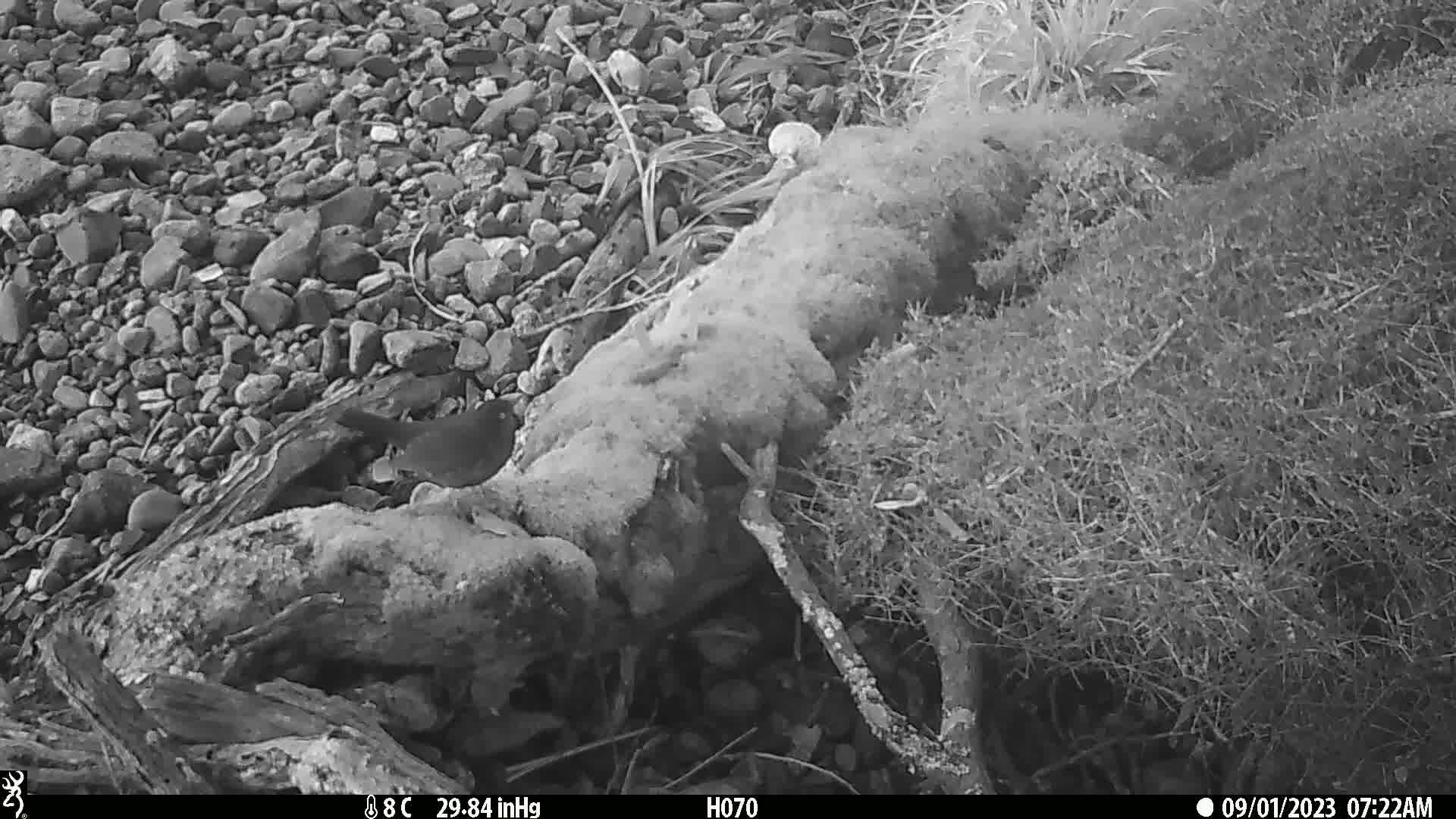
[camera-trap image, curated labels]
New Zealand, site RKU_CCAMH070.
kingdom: Animalia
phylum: Chordata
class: Aves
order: Passeriformes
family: Turdidae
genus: Turdus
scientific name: Turdus merula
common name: eurasian blackbird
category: blackbird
Blackbird (eurasian blackbird) (Turdus merula).